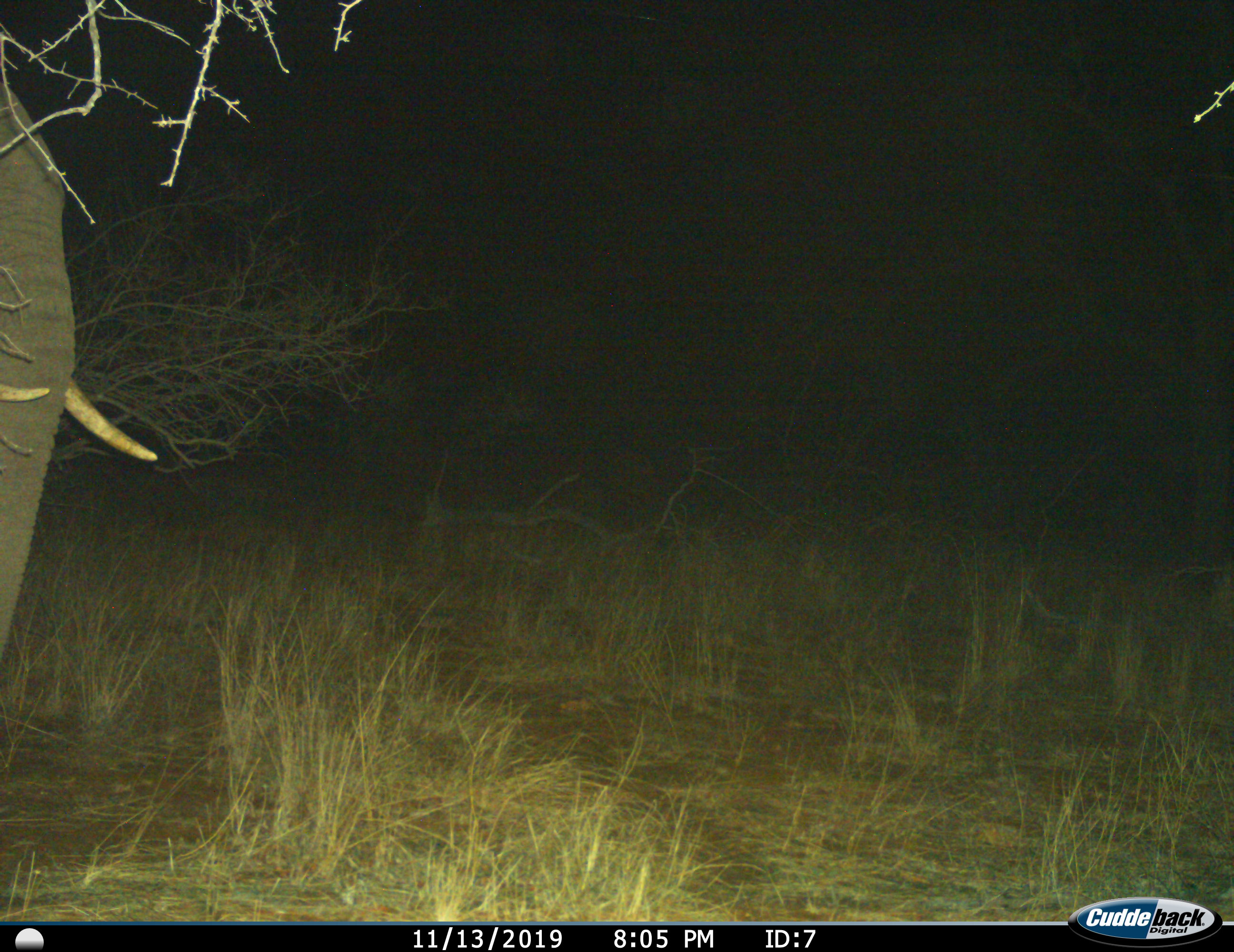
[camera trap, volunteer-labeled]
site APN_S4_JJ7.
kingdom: Animalia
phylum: Chordata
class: Mammalia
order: Proboscidea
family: Elephantidae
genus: Loxodonta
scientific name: Loxodonta africana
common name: african bush elephant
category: elephant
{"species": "elephant (african bush elephant) (Loxodonta africana)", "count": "1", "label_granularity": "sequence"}